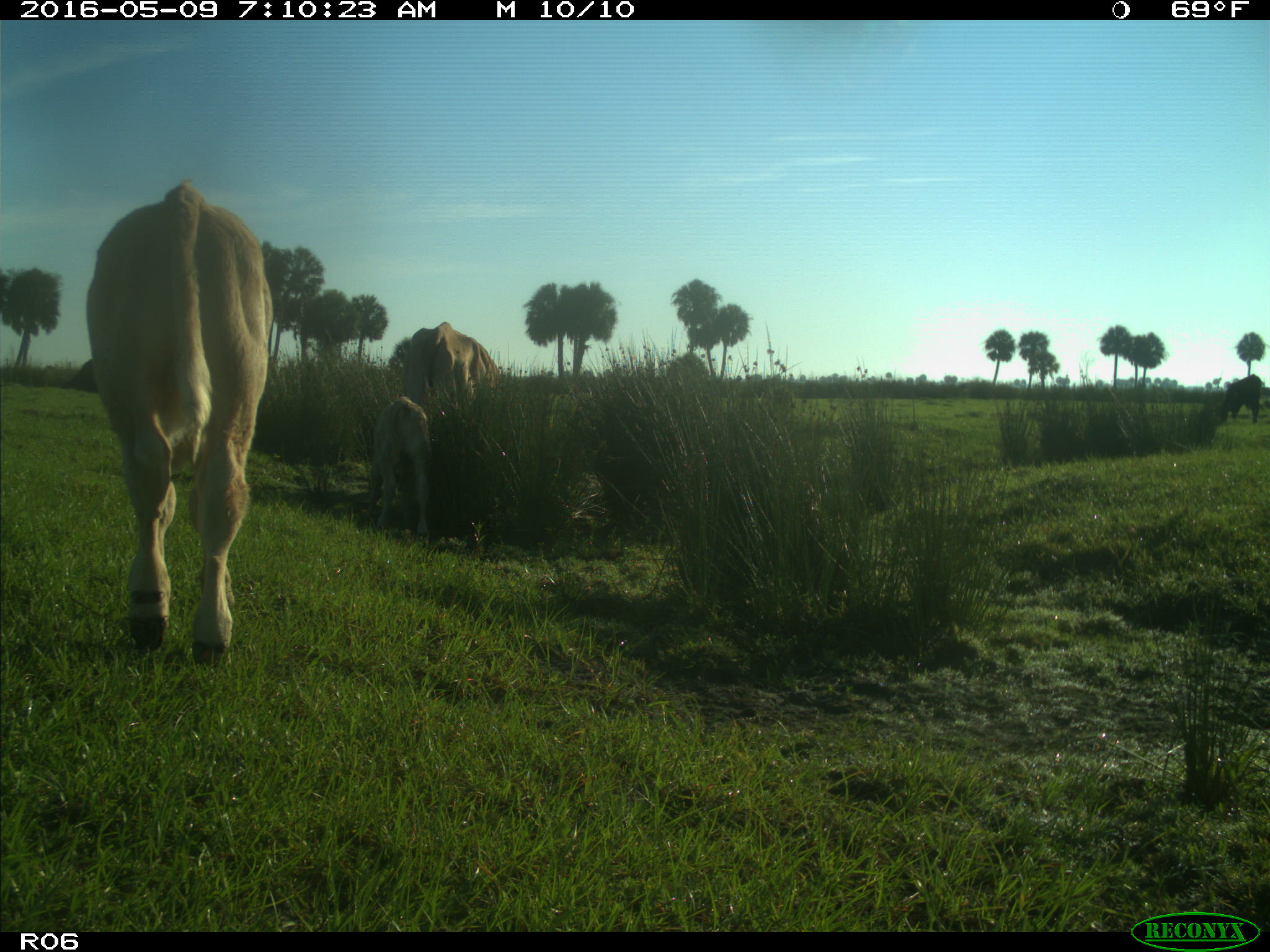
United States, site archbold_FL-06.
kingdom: Animalia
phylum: Chordata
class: Mammalia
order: Artiodactyla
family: Bovidae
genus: Bos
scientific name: Bos taurus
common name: domestic cow